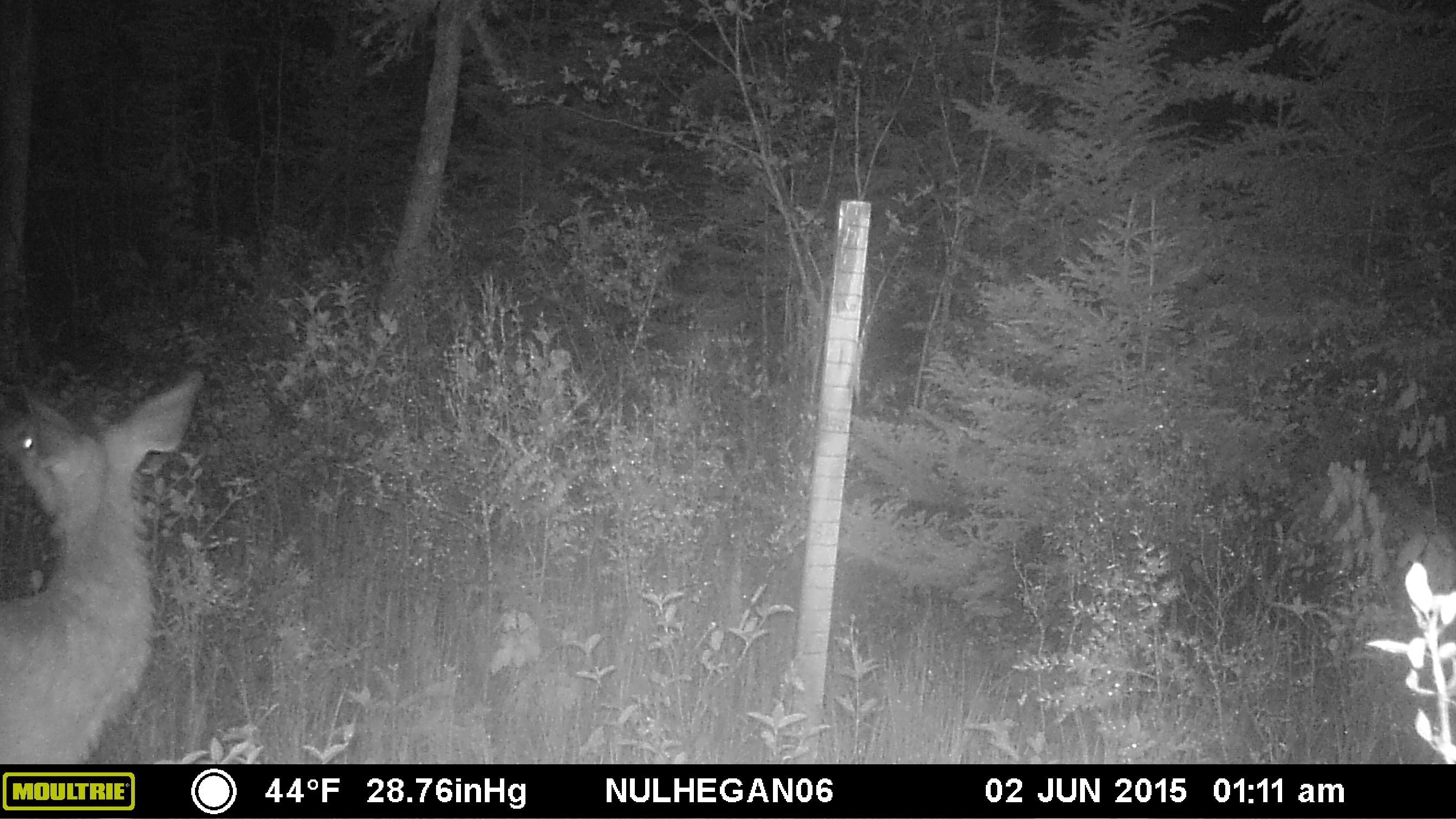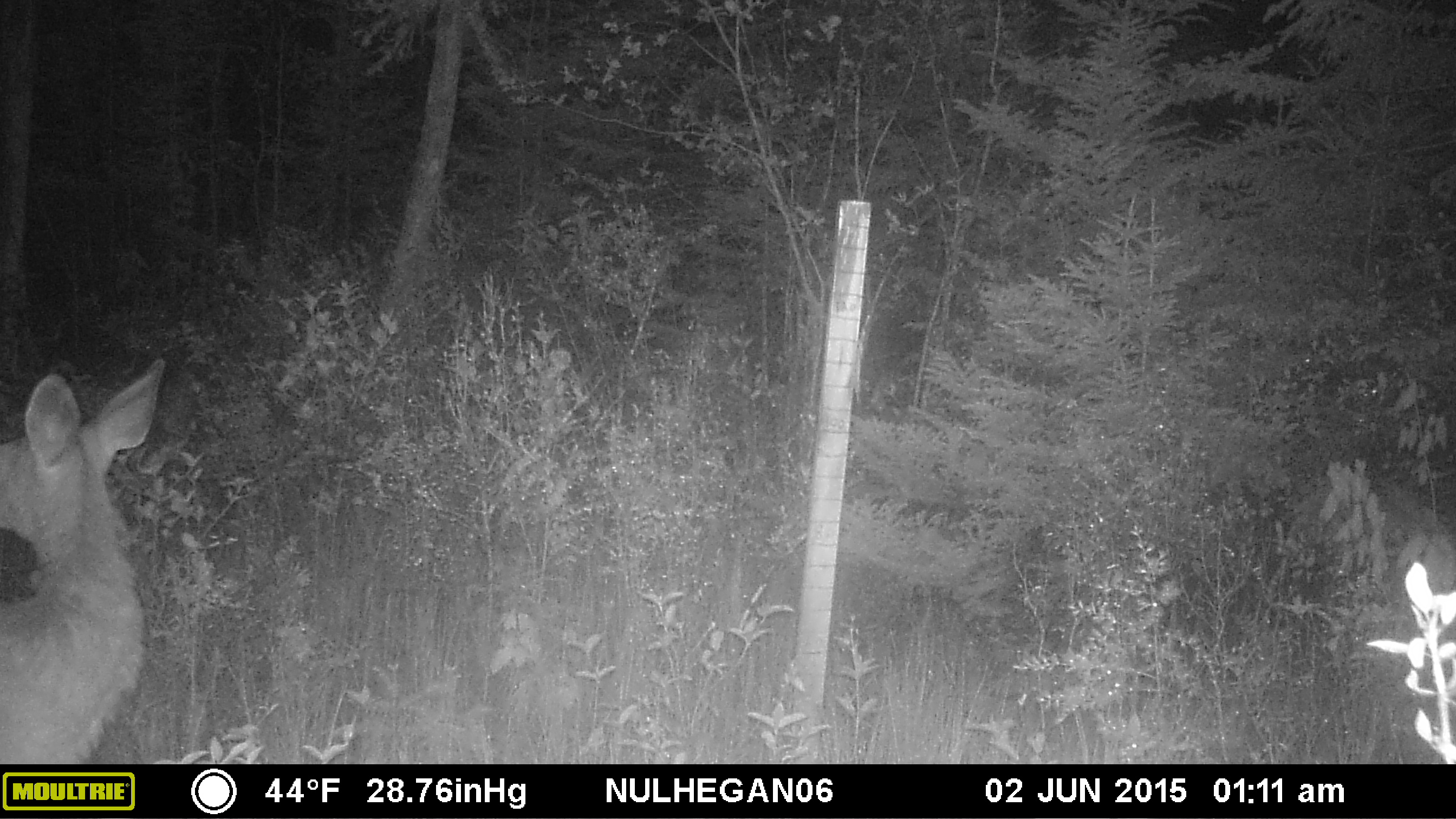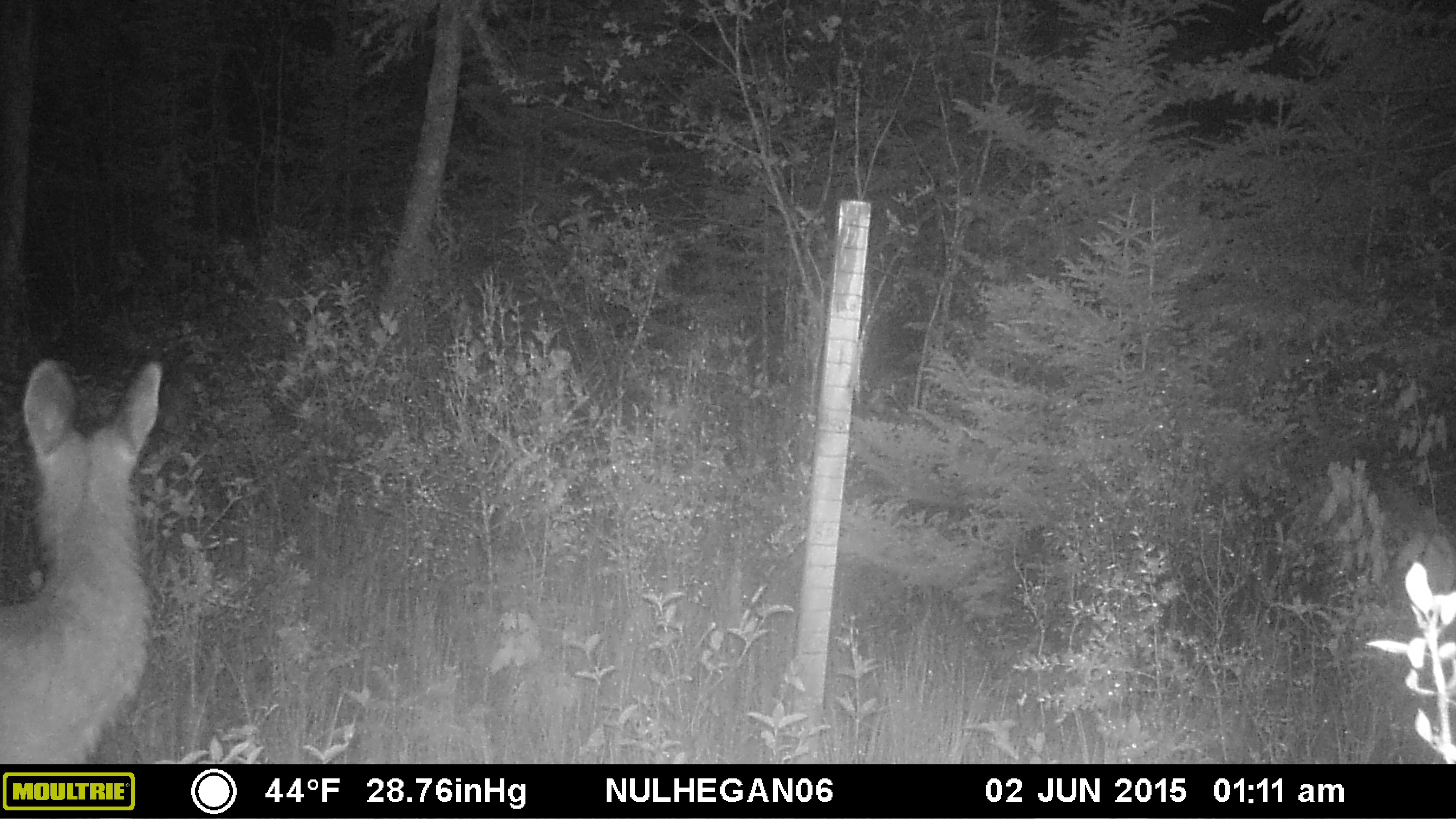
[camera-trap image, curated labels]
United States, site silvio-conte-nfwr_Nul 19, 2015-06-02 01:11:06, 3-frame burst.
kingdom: Animalia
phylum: Chordata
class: Mammalia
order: Artiodactyla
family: Cervidae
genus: Odocoileus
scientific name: Odocoileus virginianus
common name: white-tailed deer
White-tailed deer (Odocoileus virginianus).